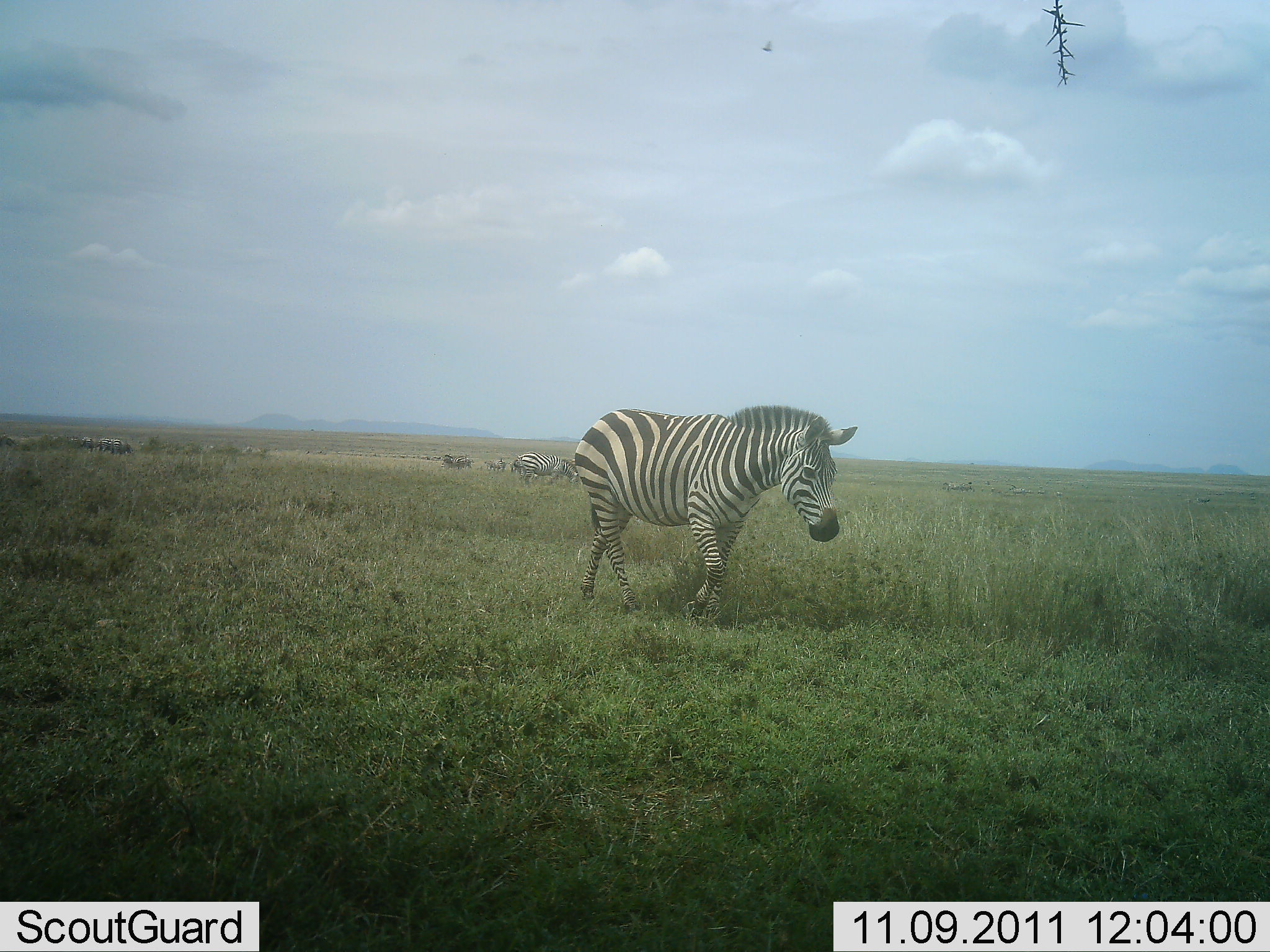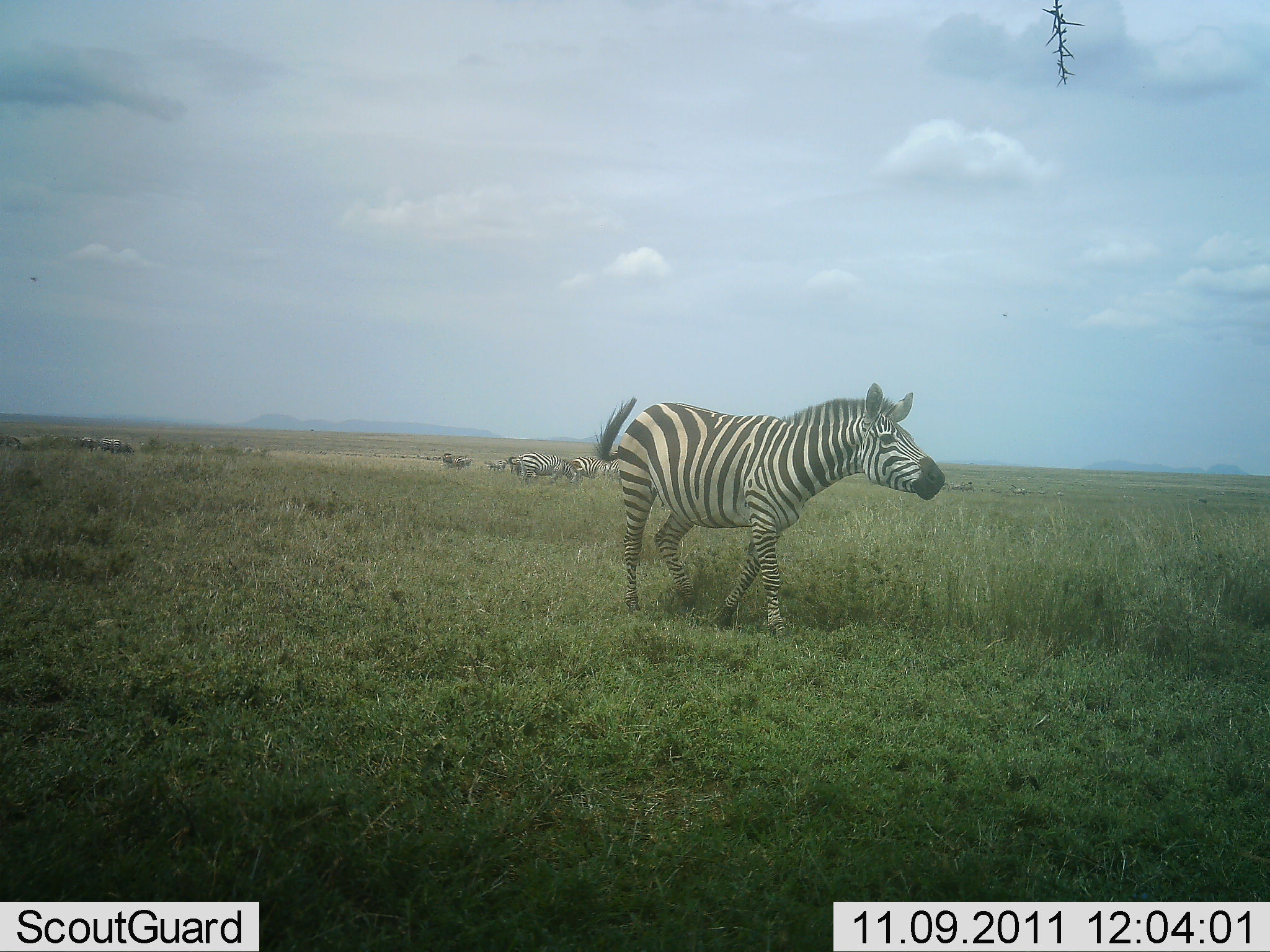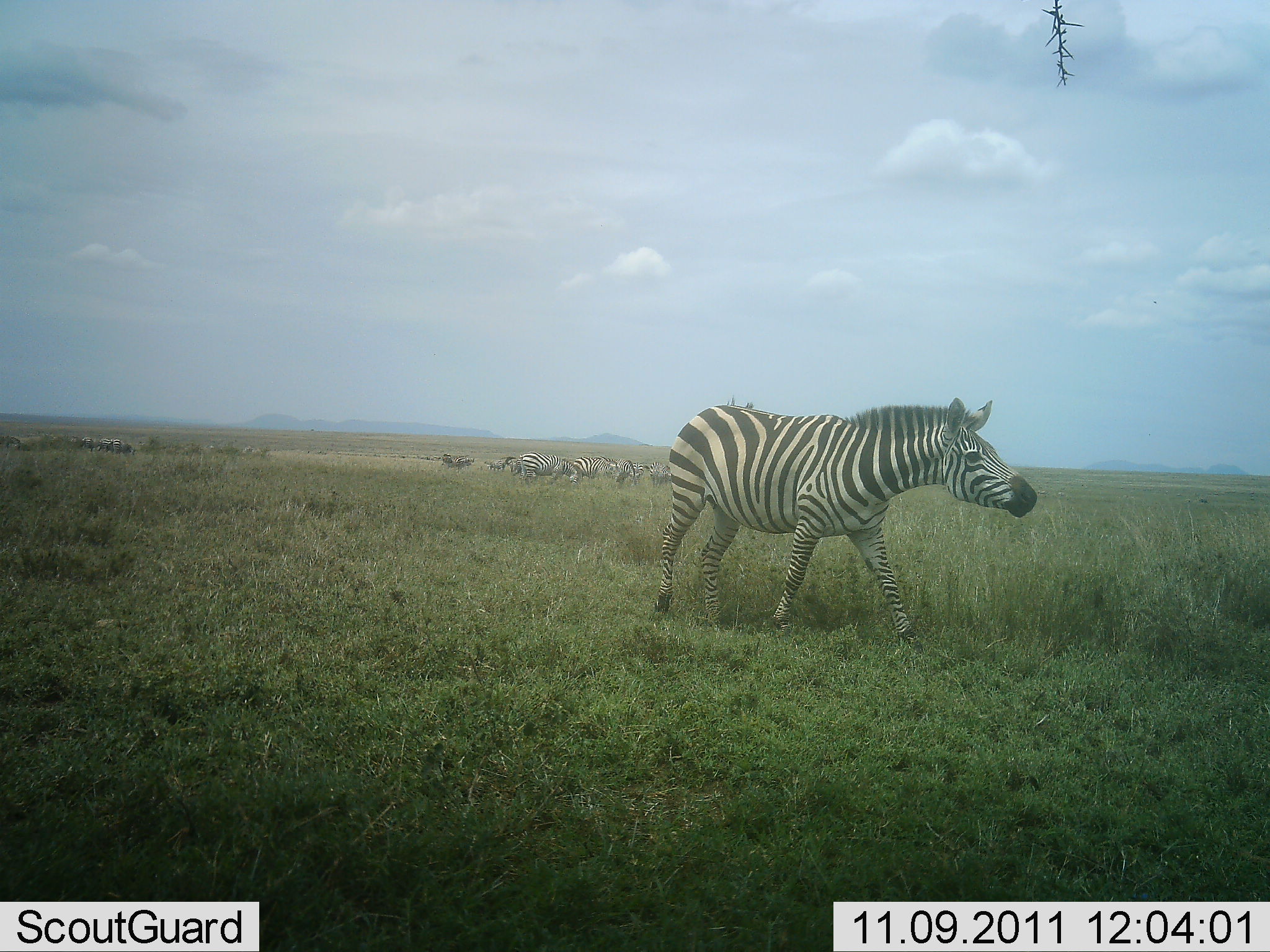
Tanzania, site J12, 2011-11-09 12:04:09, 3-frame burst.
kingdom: Animalia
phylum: Chordata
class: Mammalia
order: Perissodactyla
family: Equidae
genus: Equus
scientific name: Equus quagga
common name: plains zebra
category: zebra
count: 5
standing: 62%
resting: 8%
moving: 100%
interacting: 8%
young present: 0%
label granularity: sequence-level